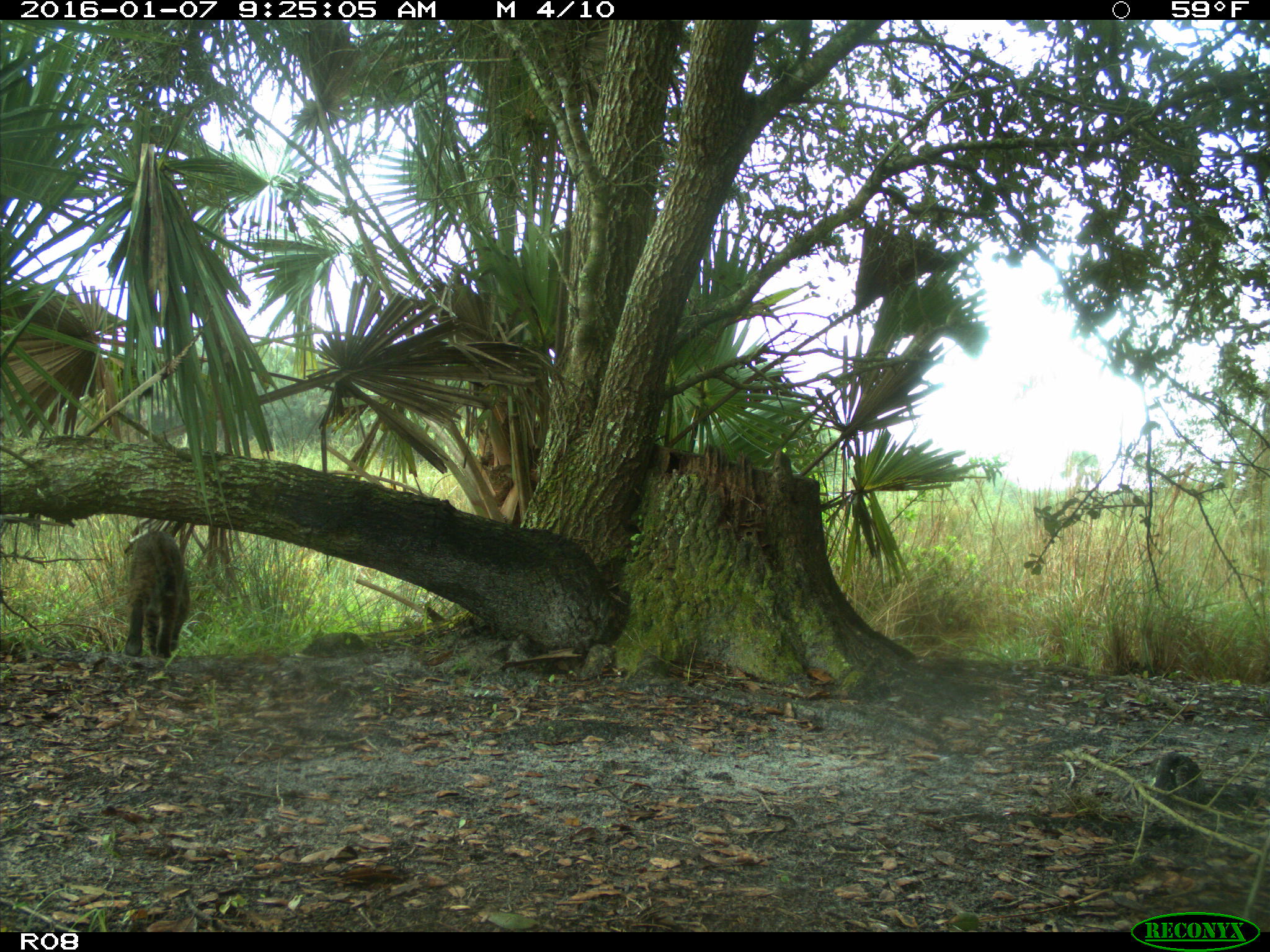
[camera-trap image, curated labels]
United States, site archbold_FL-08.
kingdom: Animalia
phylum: Chordata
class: Mammalia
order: Carnivora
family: Felidae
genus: Lynx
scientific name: Lynx rufus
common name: bobcat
Lynx rufus (bobcat).